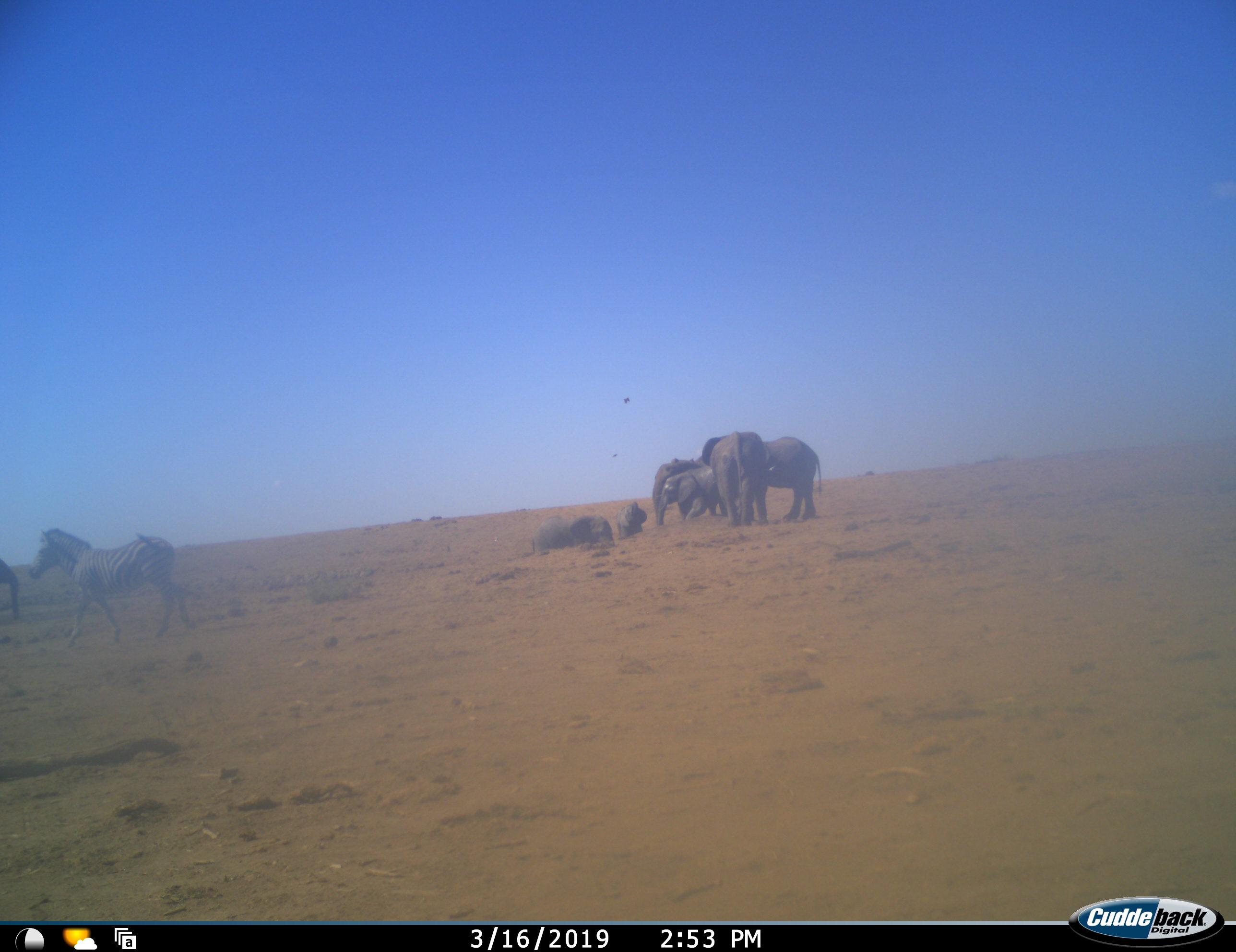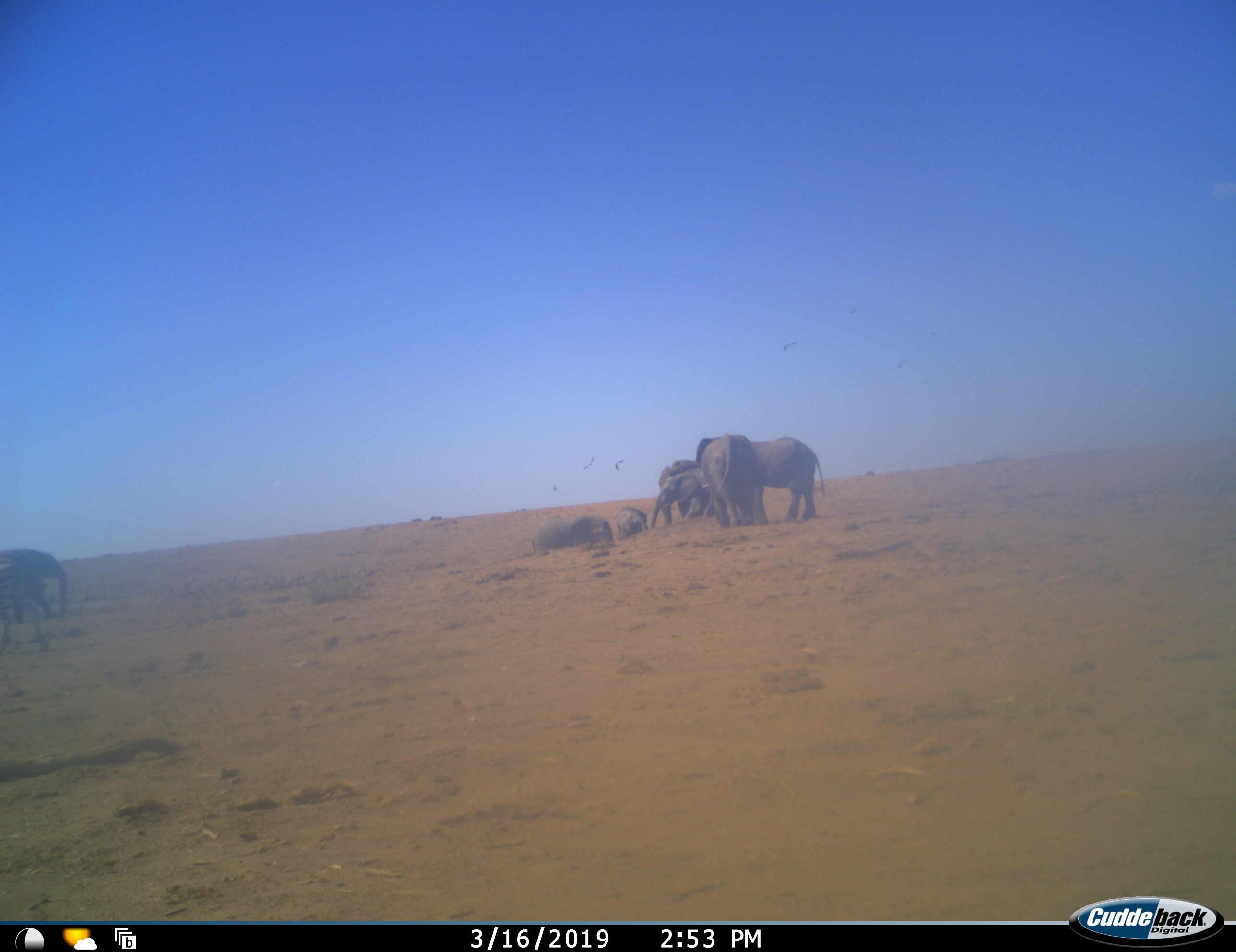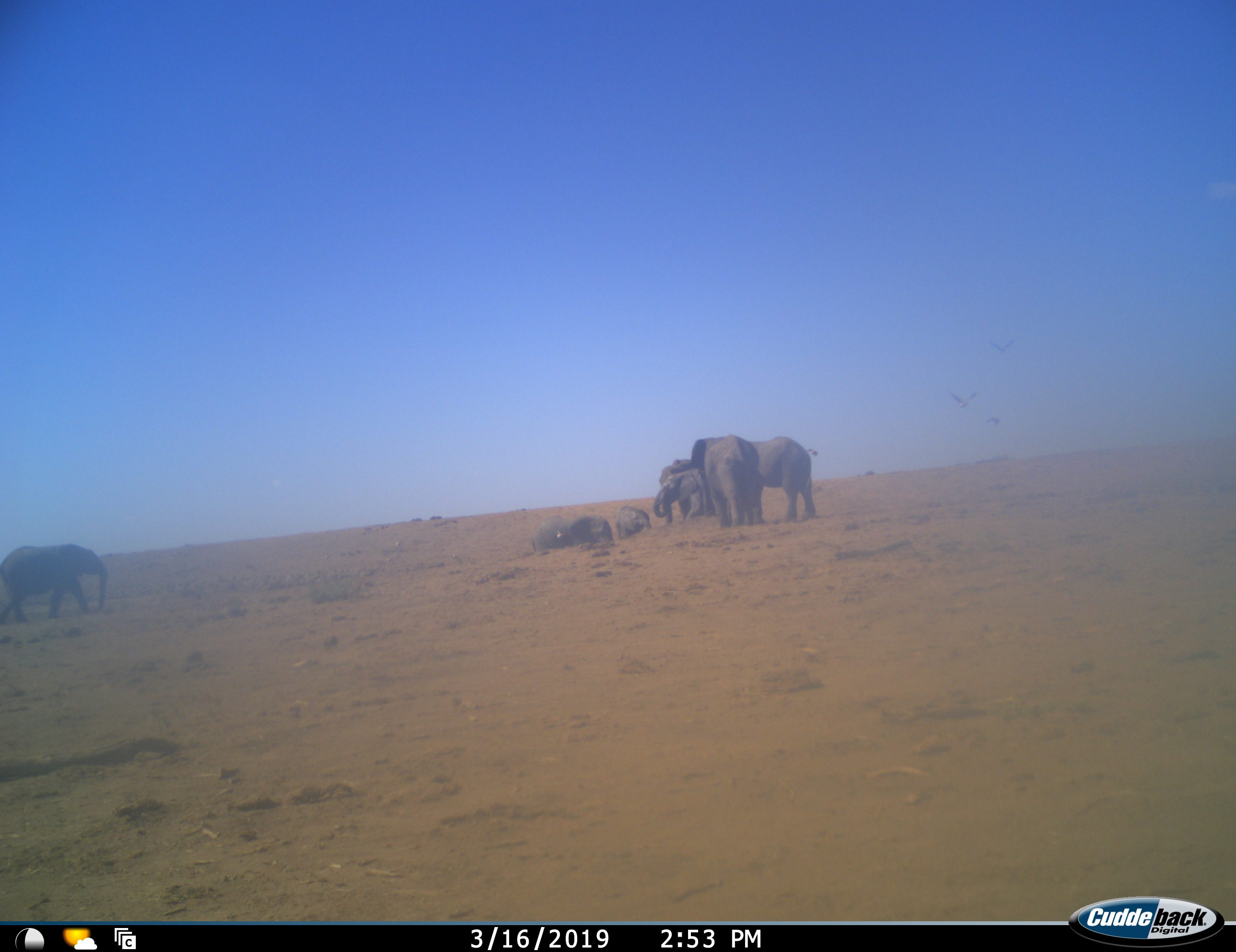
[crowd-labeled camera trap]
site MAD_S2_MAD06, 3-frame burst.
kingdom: Animalia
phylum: Chordata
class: Mammalia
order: Proboscidea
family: Elephantidae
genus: Loxodonta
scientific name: Loxodonta africana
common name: african bush elephant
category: elephant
Elephant (african bush elephant) (Loxodonta africana), count 7. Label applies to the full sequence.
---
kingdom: Animalia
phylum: Chordata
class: Mammalia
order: Perissodactyla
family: Equidae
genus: Equus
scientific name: Equus quagga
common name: plains zebra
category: zebraplains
Zebraplains (plains zebra) (Equus quagga), count 1. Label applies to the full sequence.